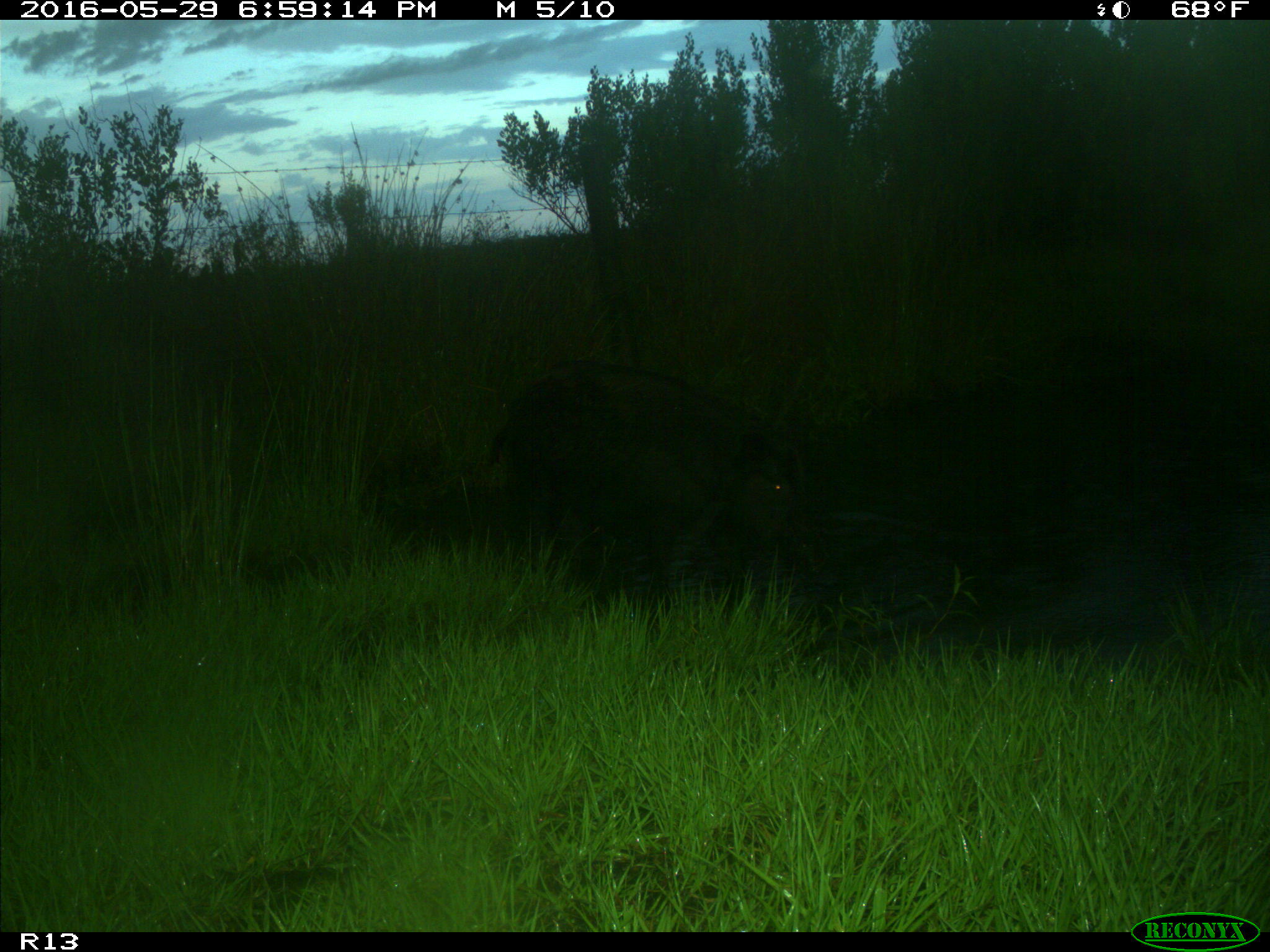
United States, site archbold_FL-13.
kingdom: Animalia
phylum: Chordata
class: Mammalia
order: Artiodactyla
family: Suidae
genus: Sus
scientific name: Sus scrofa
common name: wild boar